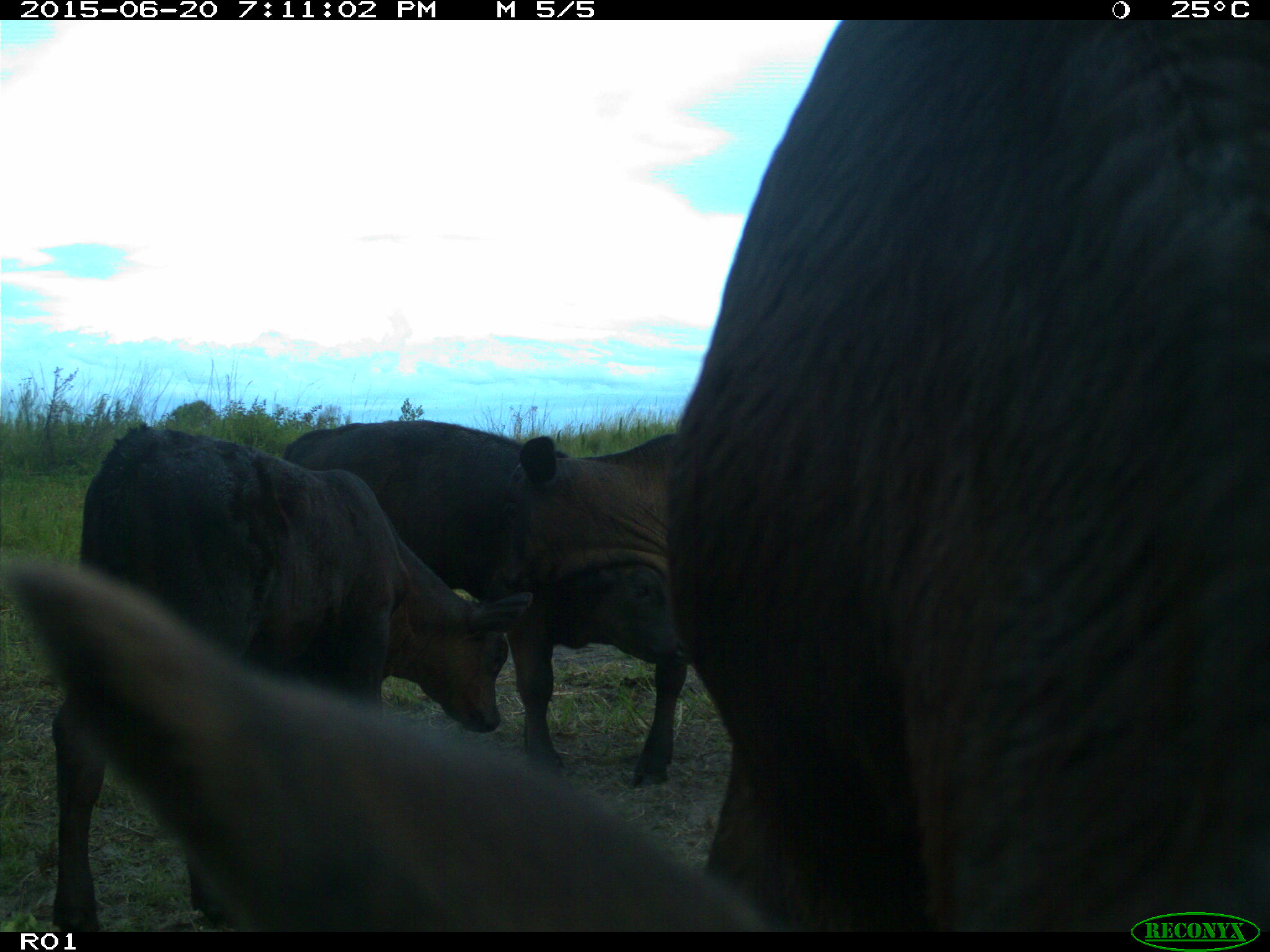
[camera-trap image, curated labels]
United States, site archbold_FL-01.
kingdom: Animalia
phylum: Chordata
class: Mammalia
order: Artiodactyla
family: Bovidae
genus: Bos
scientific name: Bos taurus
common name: domestic cow